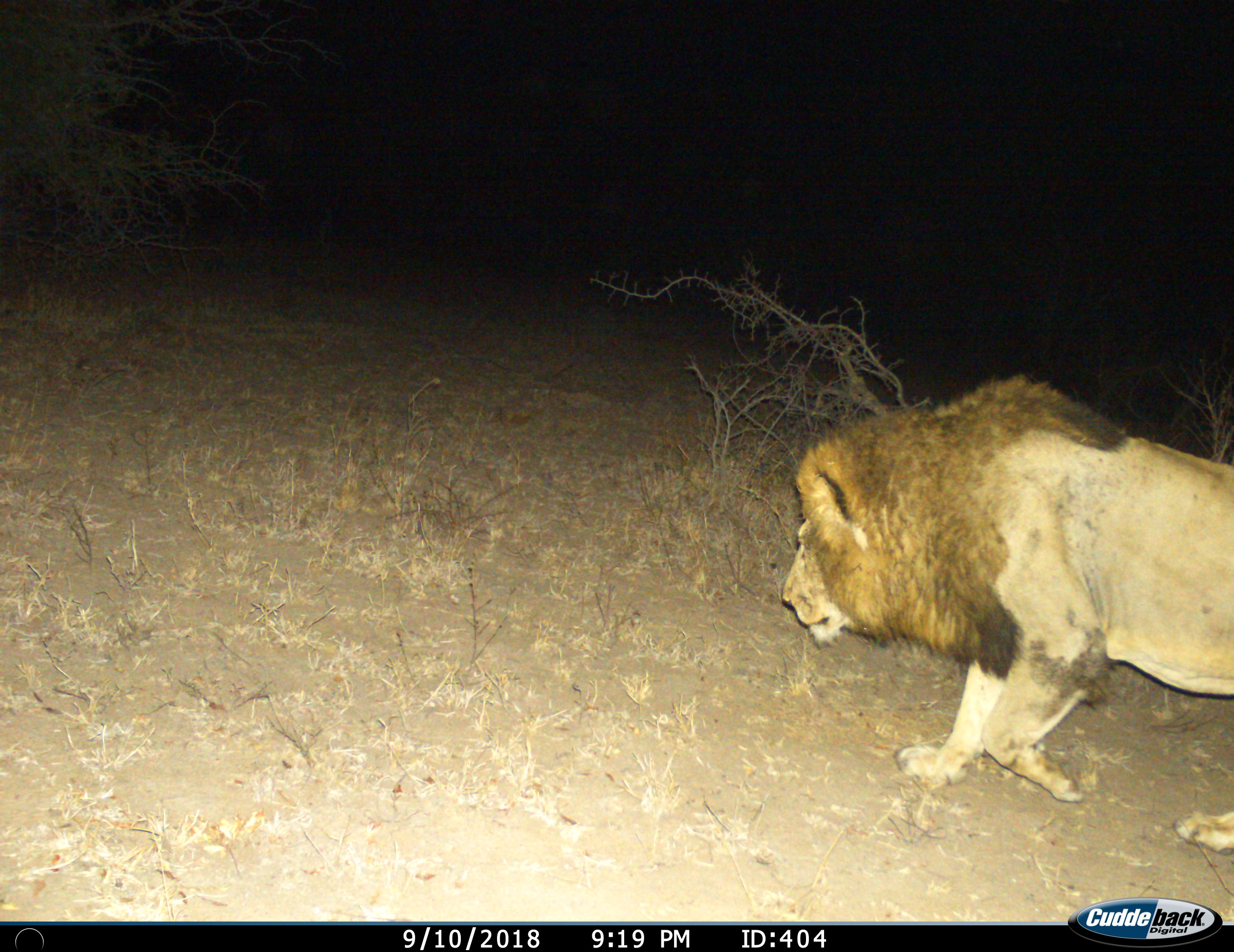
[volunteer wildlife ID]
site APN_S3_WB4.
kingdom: Animalia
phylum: Chordata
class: Mammalia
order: Carnivora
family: Felidae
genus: Panthera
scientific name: Panthera leo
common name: lion male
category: lionmale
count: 1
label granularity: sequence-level